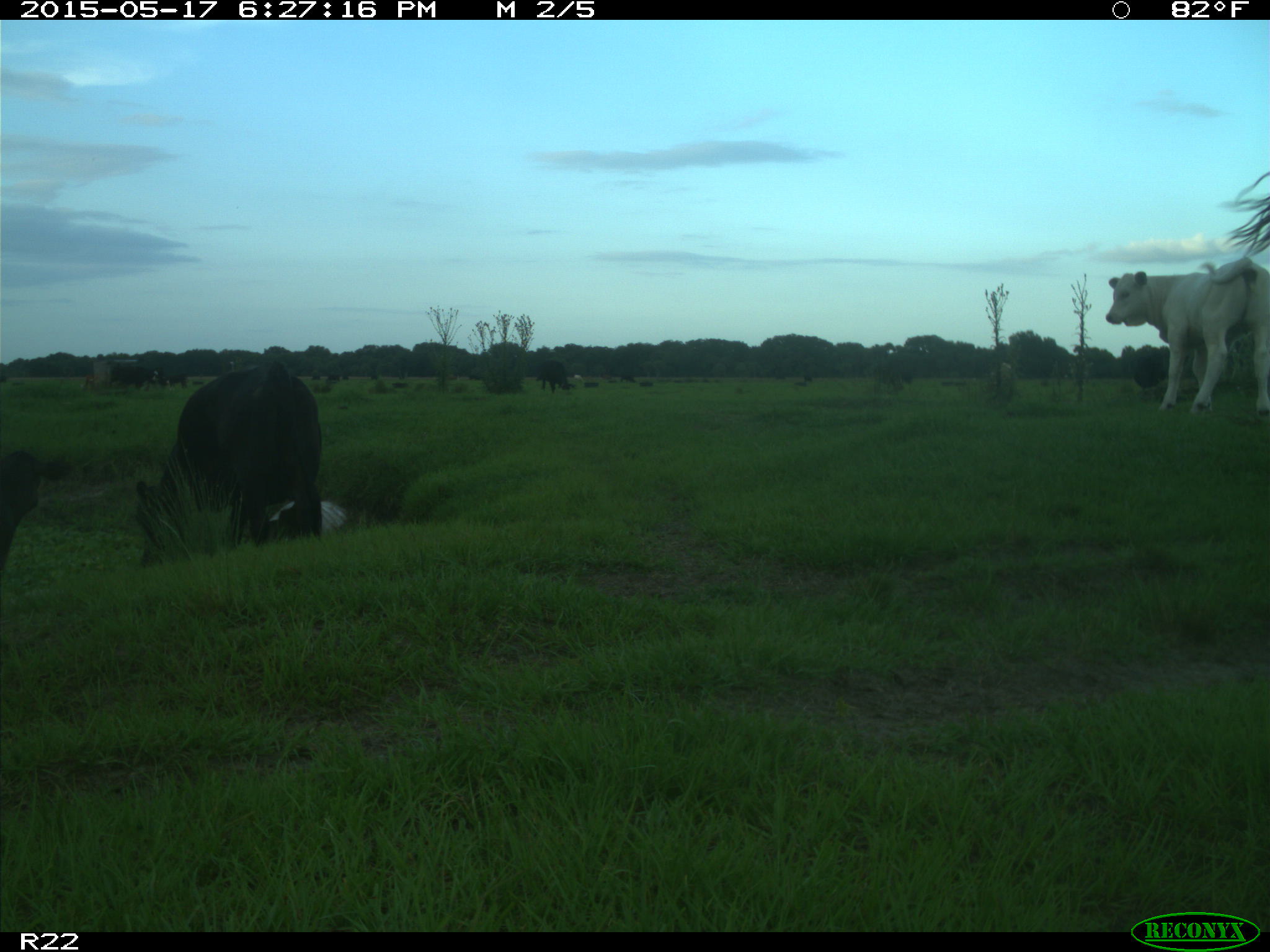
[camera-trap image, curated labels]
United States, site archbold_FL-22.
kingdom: Animalia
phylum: Chordata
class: Mammalia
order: Artiodactyla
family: Bovidae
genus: Bos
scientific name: Bos taurus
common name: domestic cow